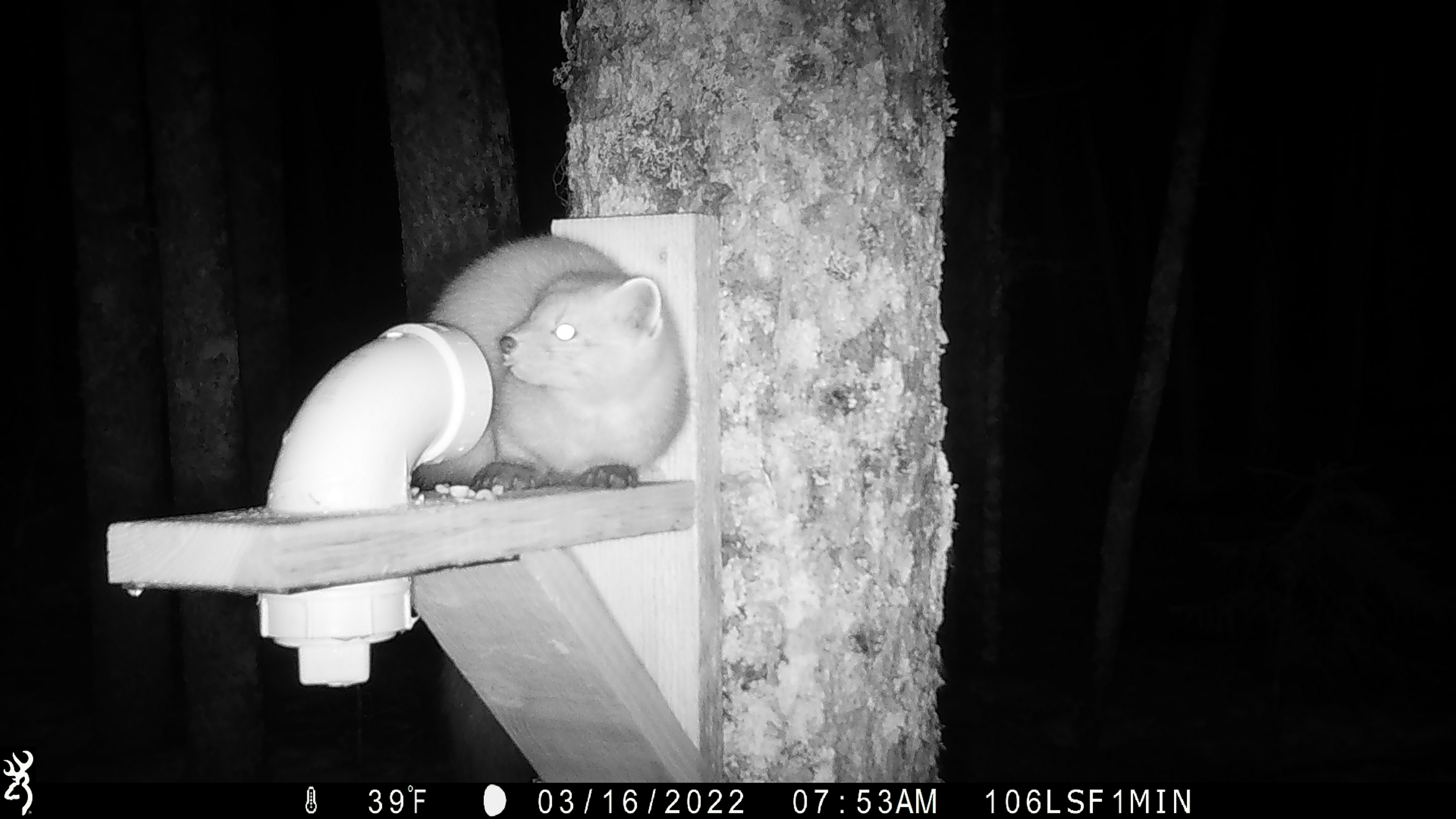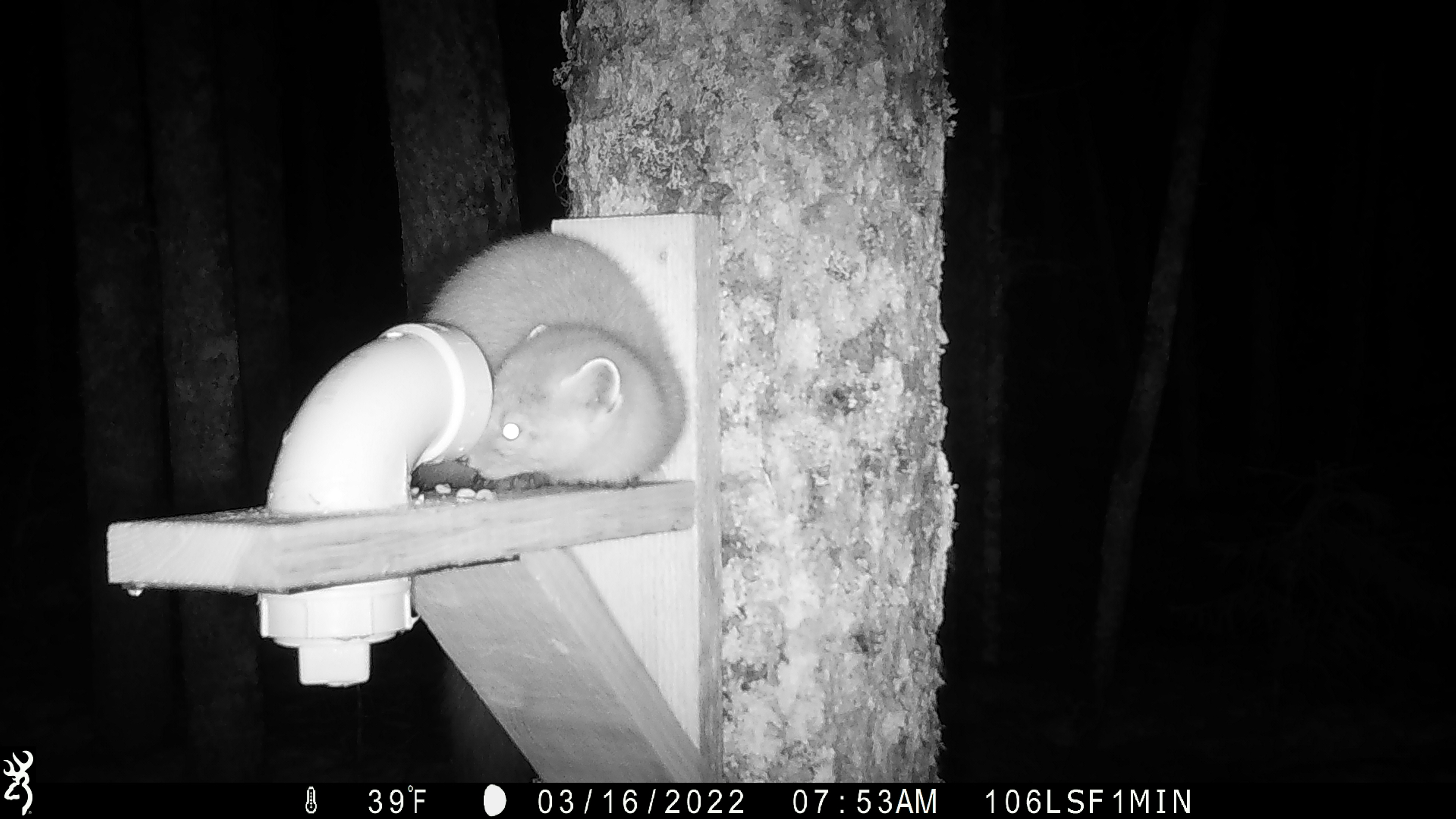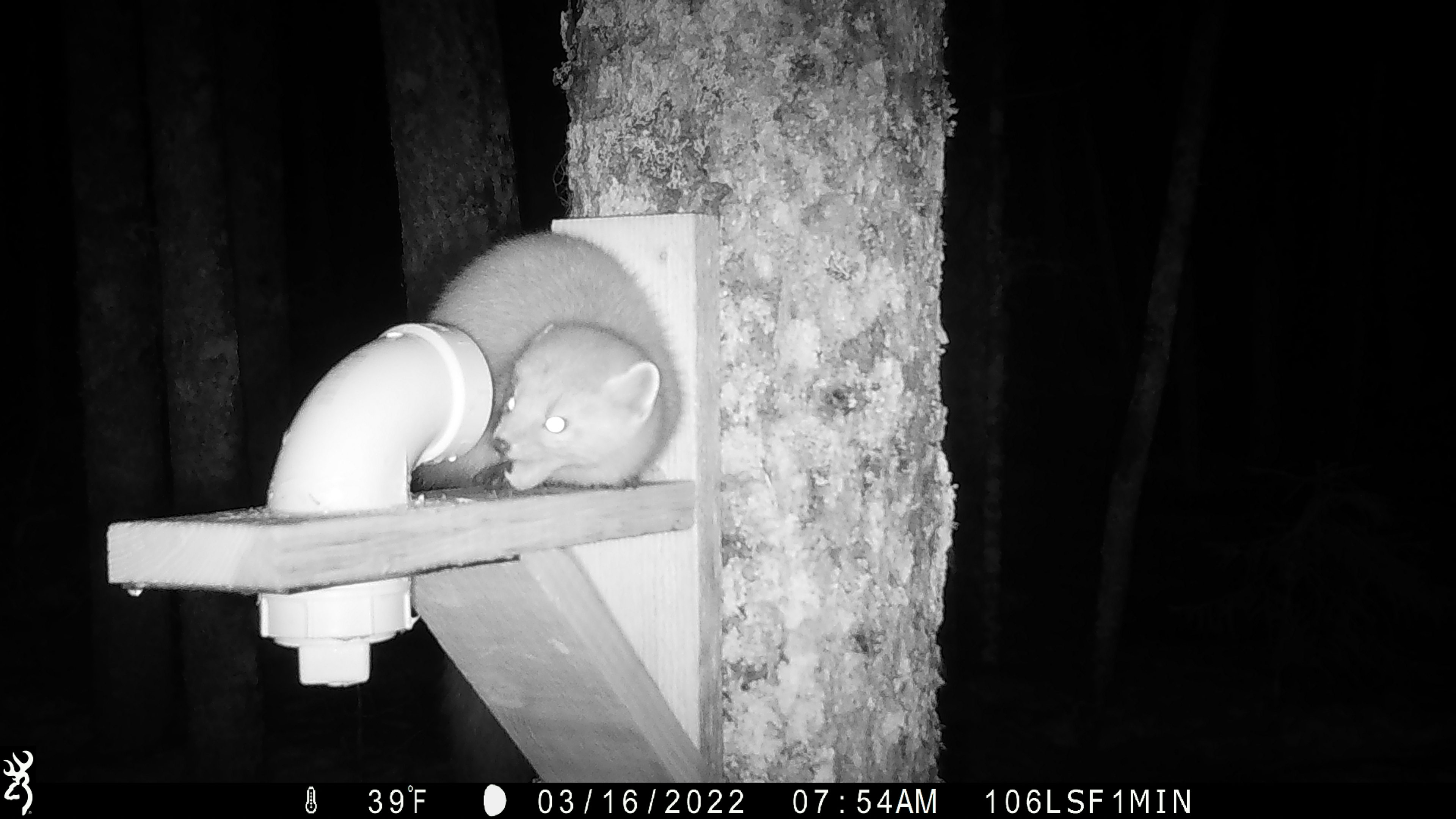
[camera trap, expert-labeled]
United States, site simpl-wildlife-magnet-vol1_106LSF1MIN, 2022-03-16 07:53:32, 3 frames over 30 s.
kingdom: Animalia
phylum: Chordata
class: Mammalia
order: Carnivora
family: Mustelidae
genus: Martes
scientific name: Martes americana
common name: american marten